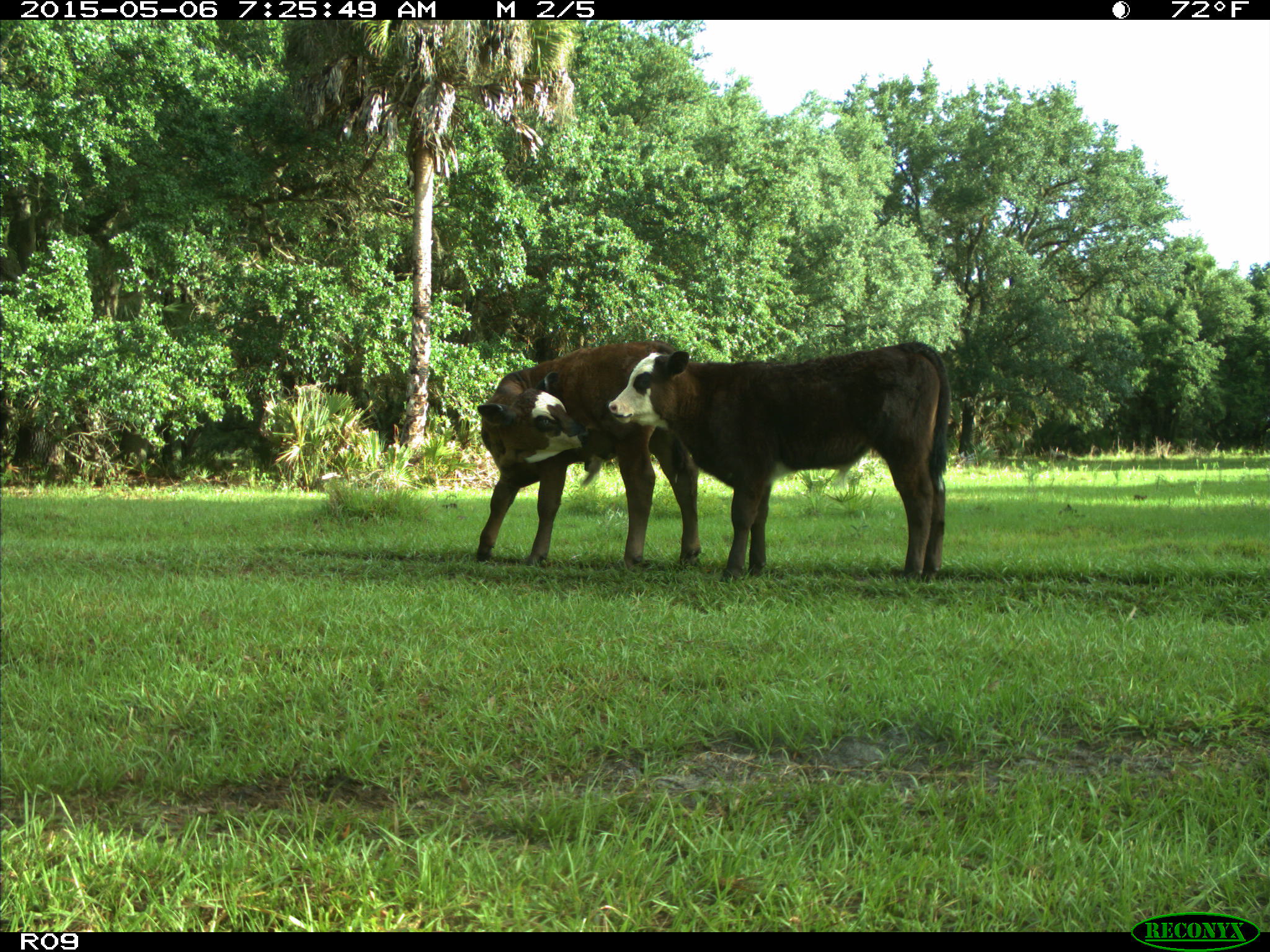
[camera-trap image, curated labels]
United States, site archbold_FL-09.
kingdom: Animalia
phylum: Chordata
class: Mammalia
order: Artiodactyla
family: Bovidae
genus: Bos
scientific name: Bos taurus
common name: domestic cow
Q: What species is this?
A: Bos taurus (domestic cow).